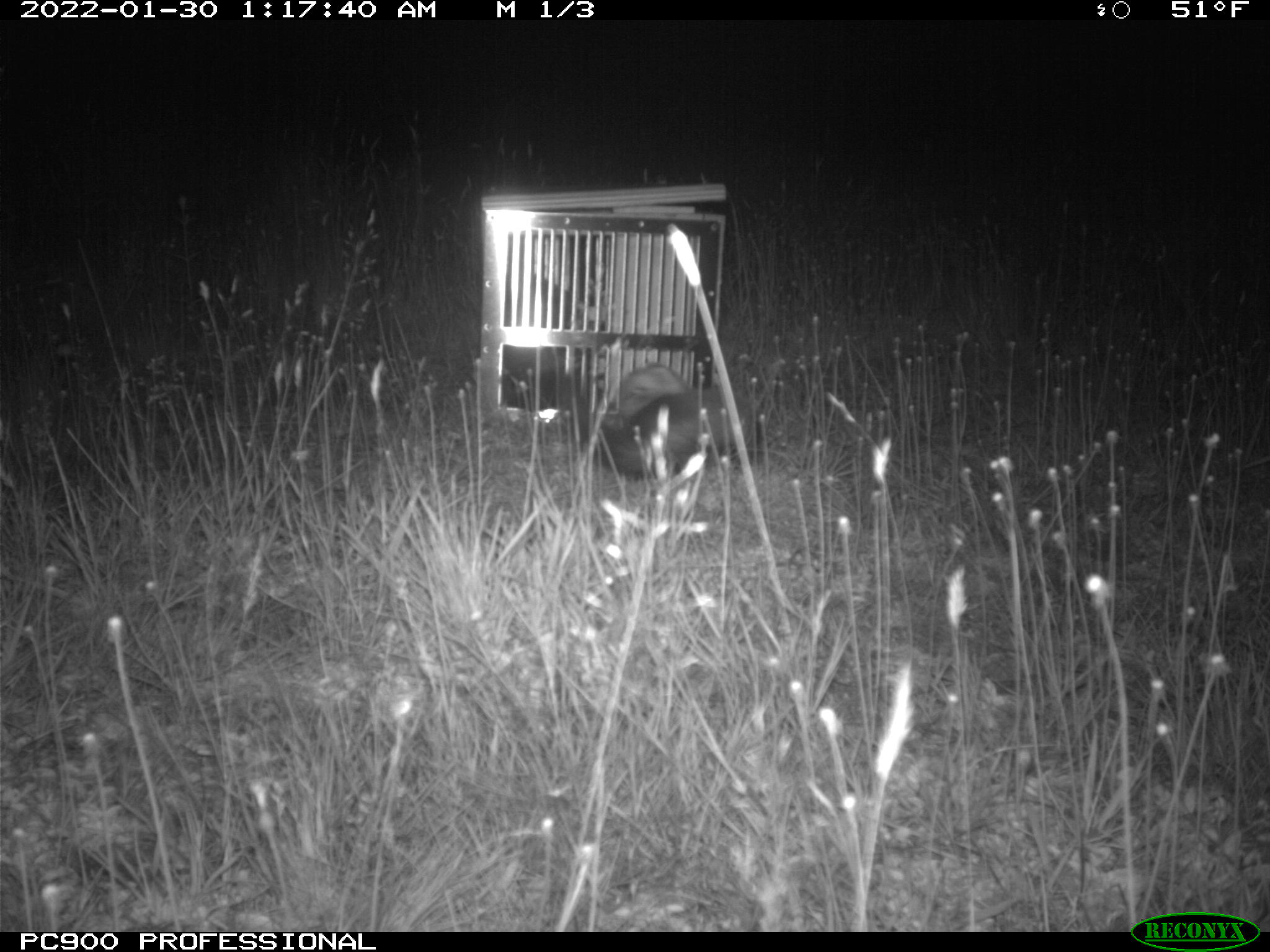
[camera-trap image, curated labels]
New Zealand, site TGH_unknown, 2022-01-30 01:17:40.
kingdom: Animalia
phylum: Chordata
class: Mammalia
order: Carnivora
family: Mustelidae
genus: Mustela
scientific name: Mustela furo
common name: ferret